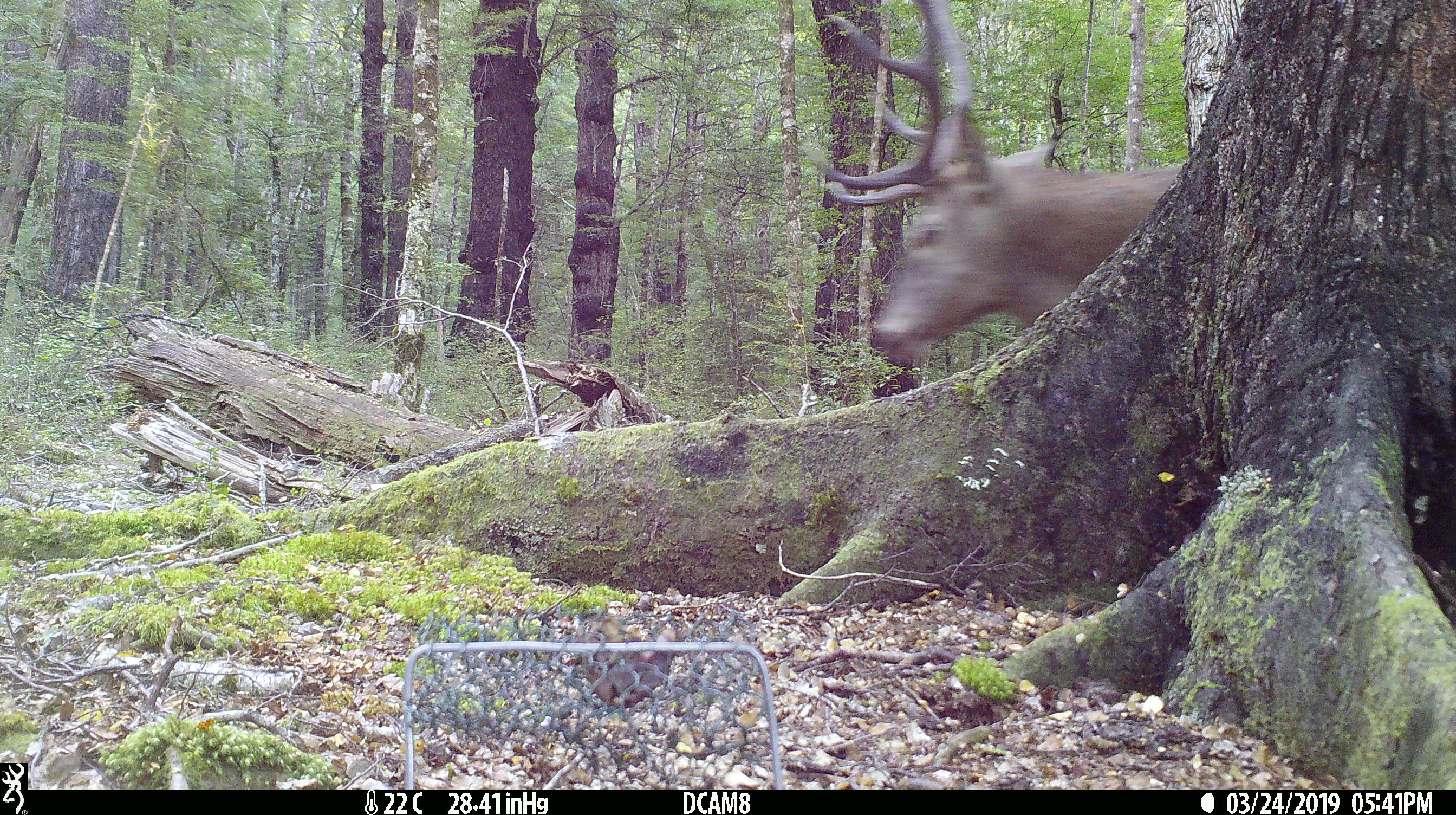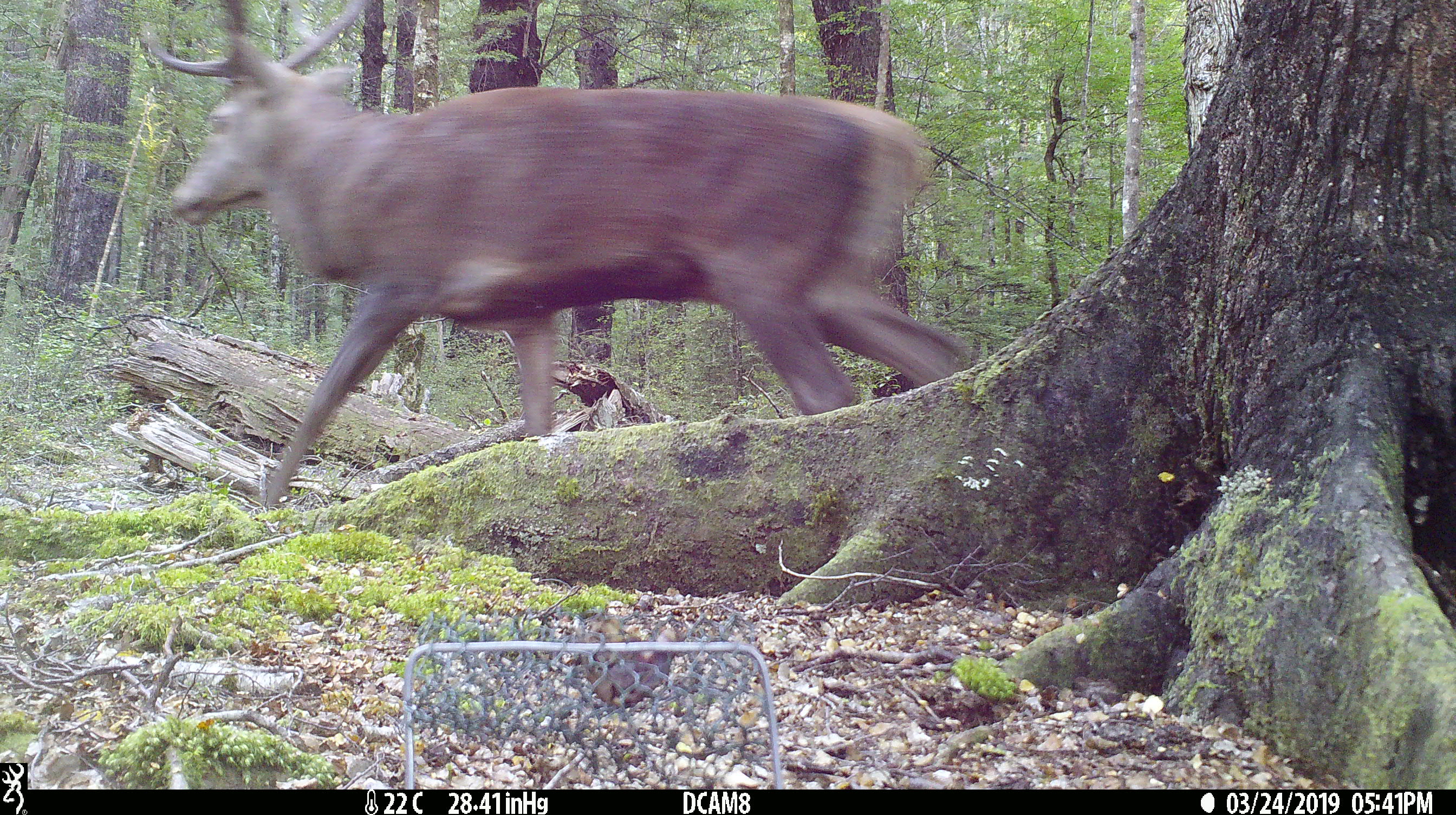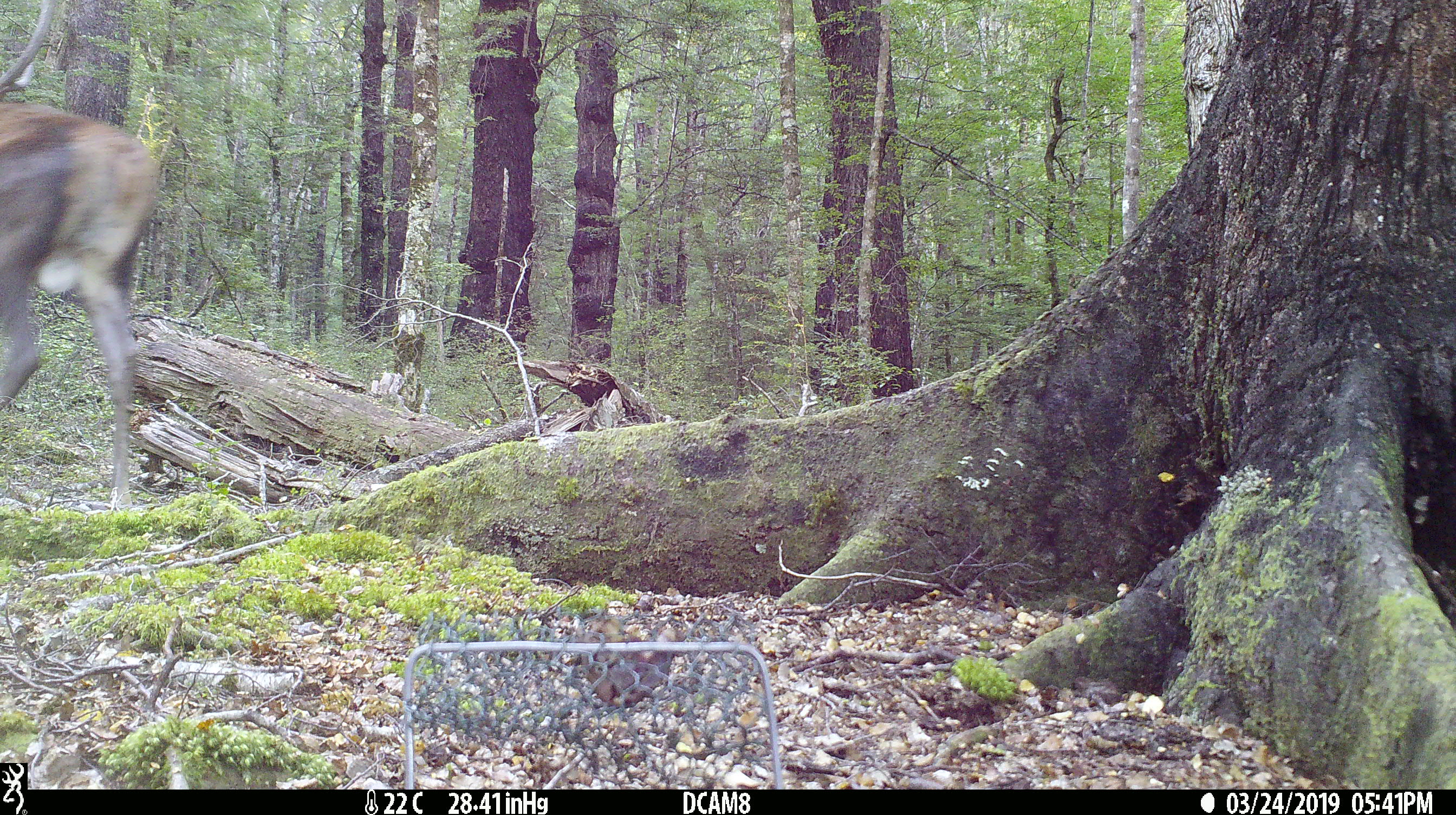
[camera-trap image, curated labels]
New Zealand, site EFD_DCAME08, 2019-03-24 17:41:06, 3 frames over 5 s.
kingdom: Animalia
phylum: Chordata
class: Mammalia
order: Artiodactyla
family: Cervidae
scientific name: Cervidae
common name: deer